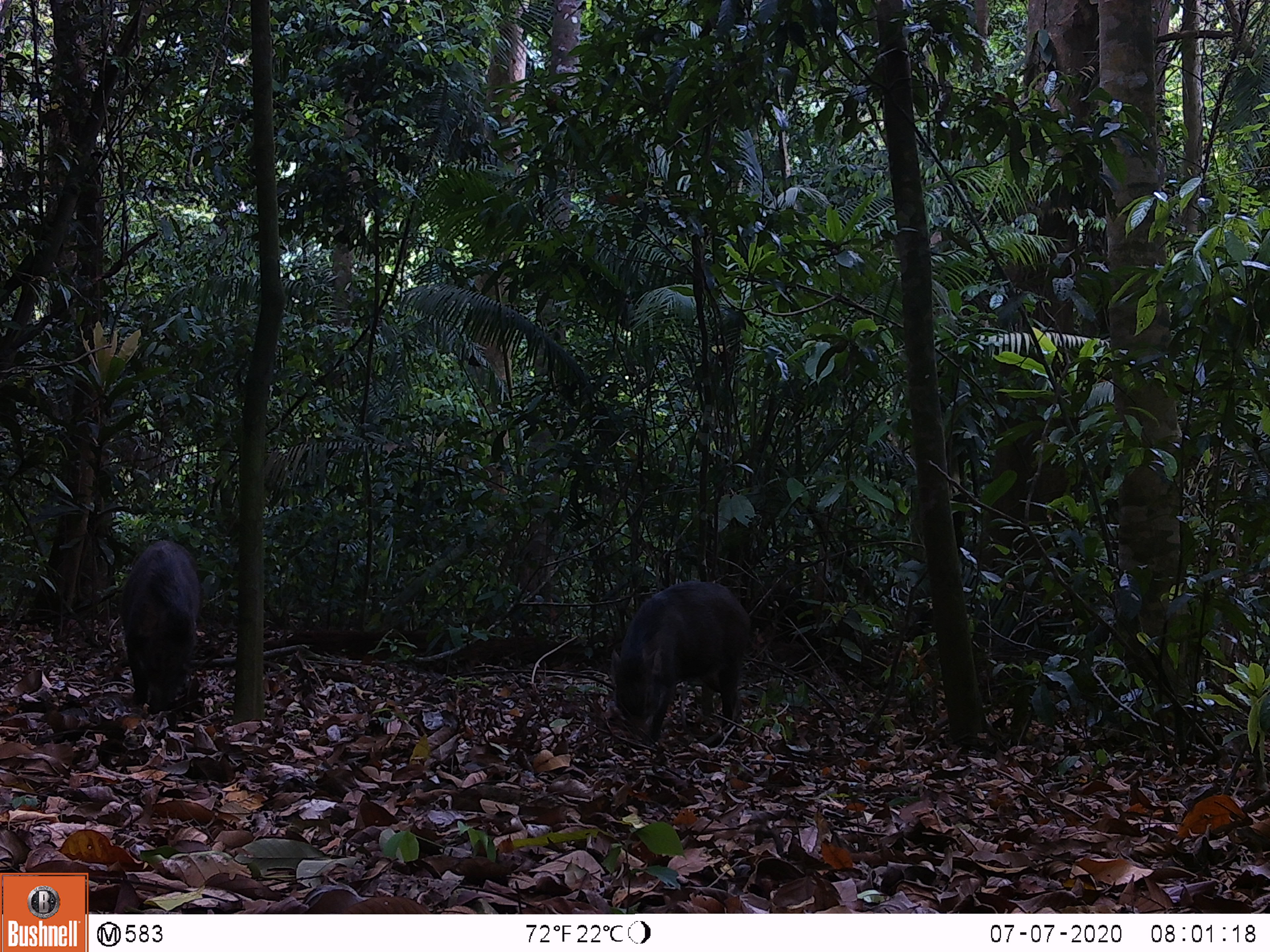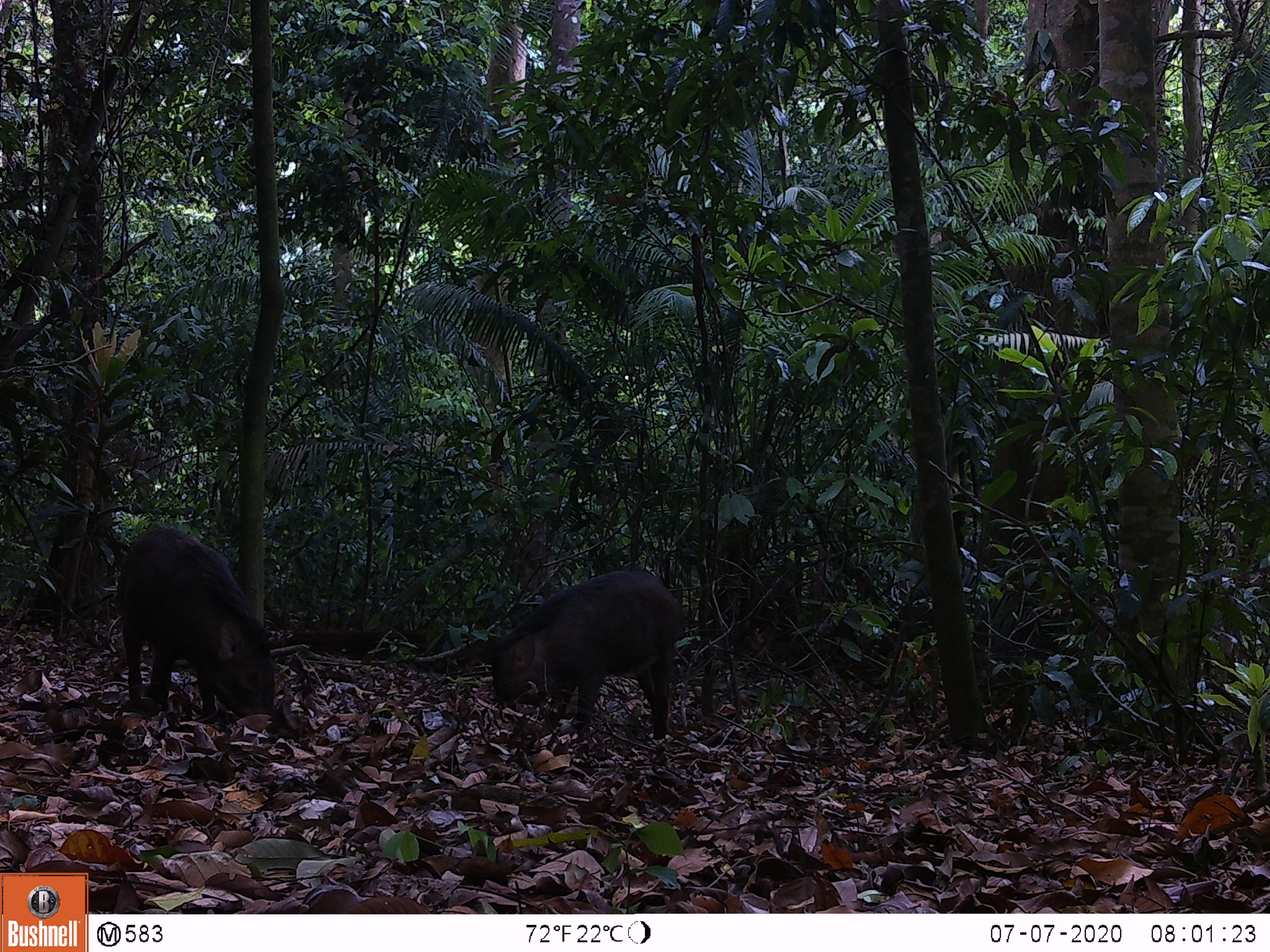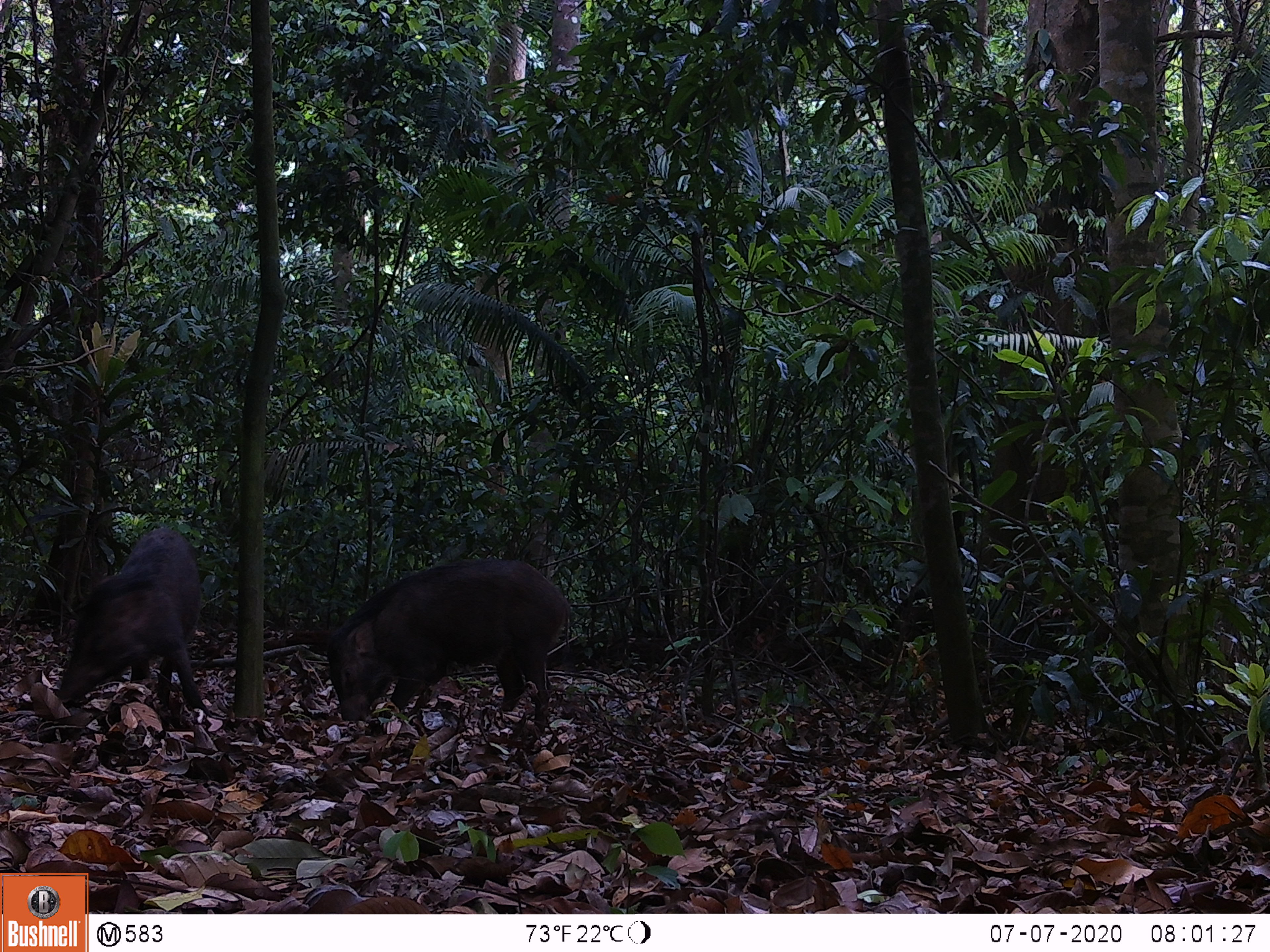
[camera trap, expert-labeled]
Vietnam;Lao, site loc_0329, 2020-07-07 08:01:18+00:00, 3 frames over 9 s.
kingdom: Animalia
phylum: Chordata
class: Mammalia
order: Artiodactyla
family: Suidae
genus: Sus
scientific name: Sus scrofa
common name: eurasian wild pig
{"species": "eurasian wild pig (Sus scrofa)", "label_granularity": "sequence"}